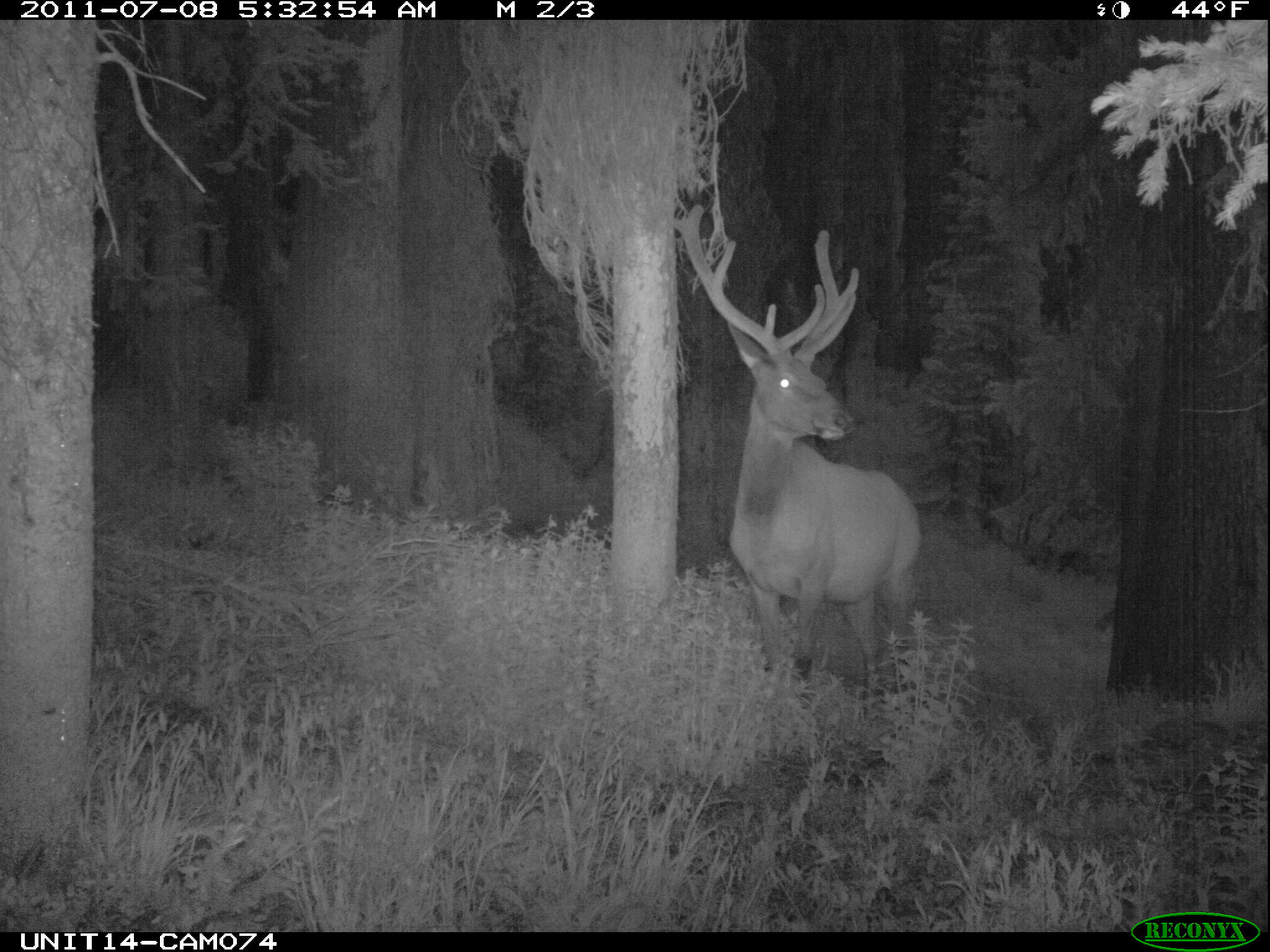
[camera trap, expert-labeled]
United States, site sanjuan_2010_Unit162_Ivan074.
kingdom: Animalia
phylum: Chordata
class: Mammalia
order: Artiodactyla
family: Cervidae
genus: Cervus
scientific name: Cervus elaphus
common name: red deer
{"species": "Cervus elaphus (red deer)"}